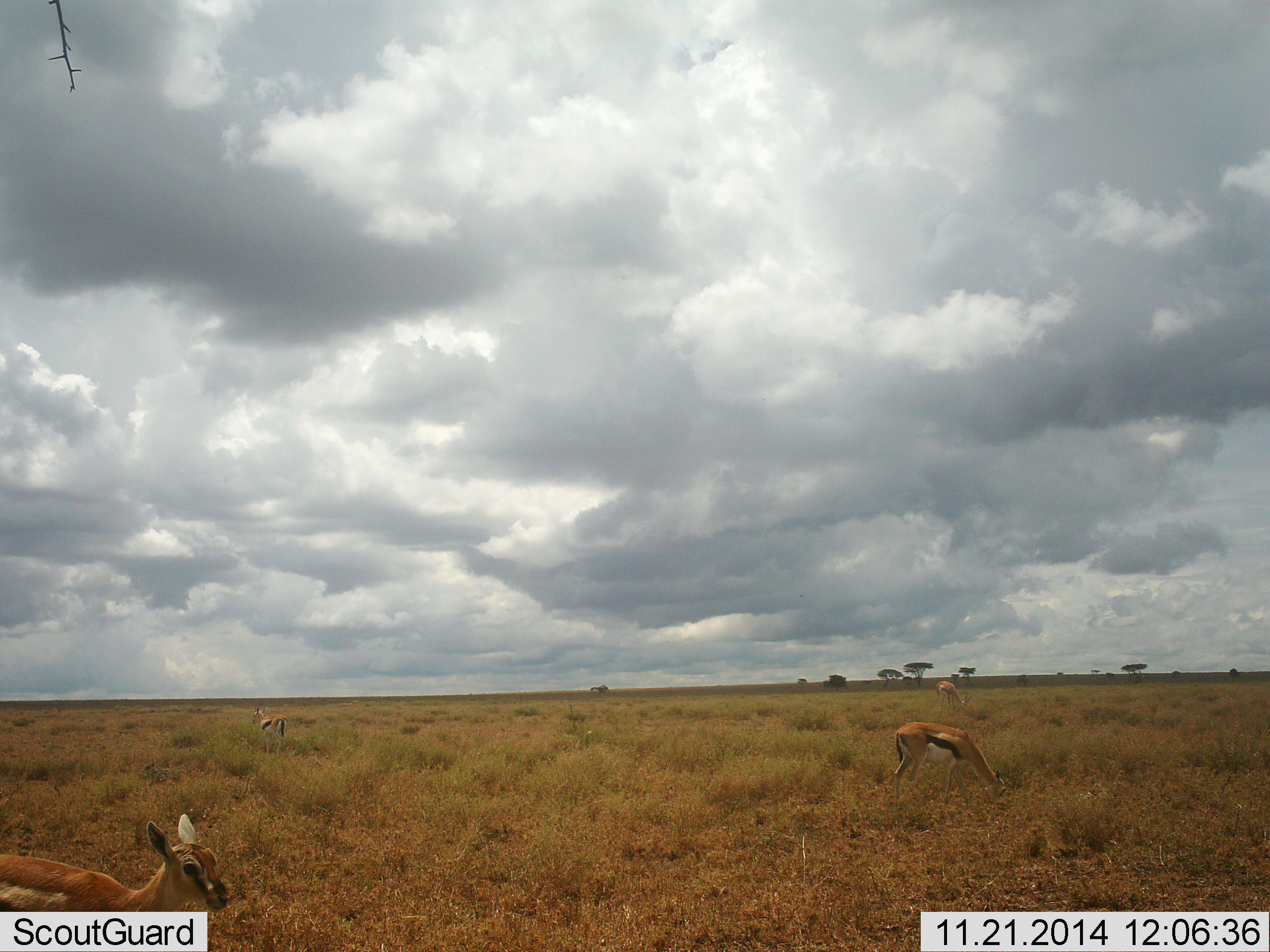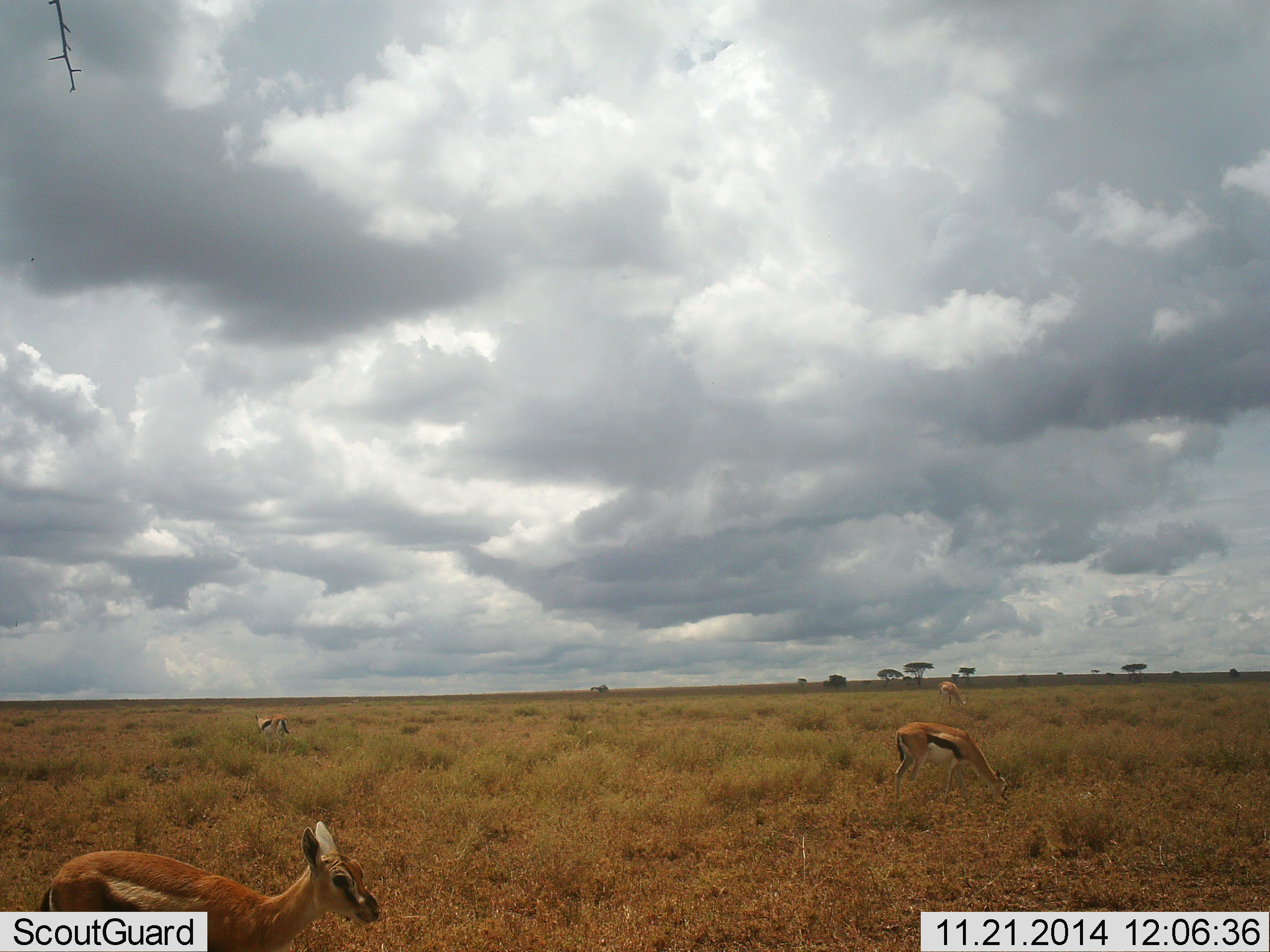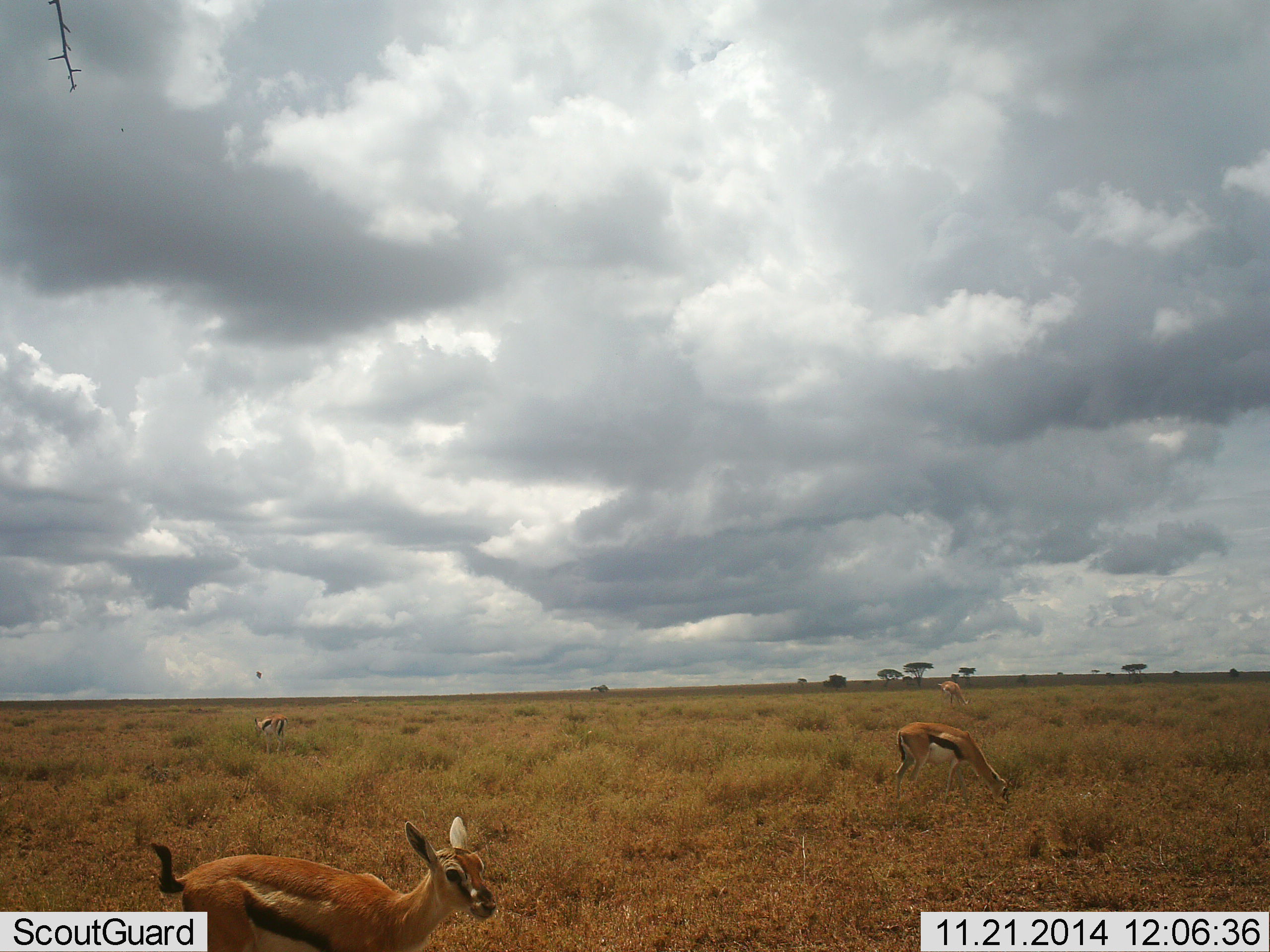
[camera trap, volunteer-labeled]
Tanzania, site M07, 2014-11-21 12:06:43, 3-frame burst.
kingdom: Animalia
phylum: Chordata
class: Mammalia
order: Artiodactyla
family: Bovidae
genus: Eudorcas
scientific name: Eudorcas thomsonii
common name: thomson's gazelle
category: gazellethomsons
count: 4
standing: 64%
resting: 0%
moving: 45%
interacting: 0%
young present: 0%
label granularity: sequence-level